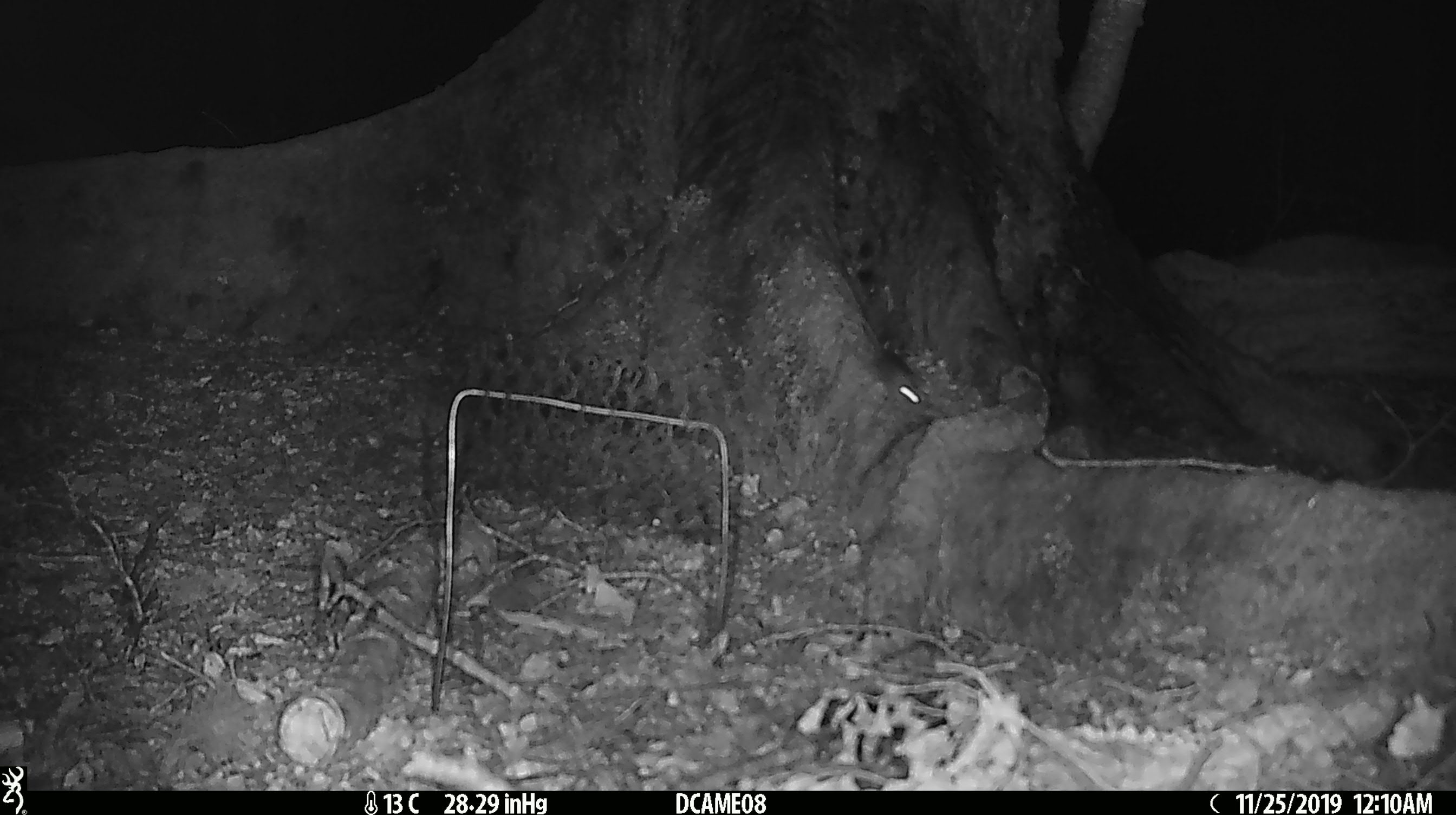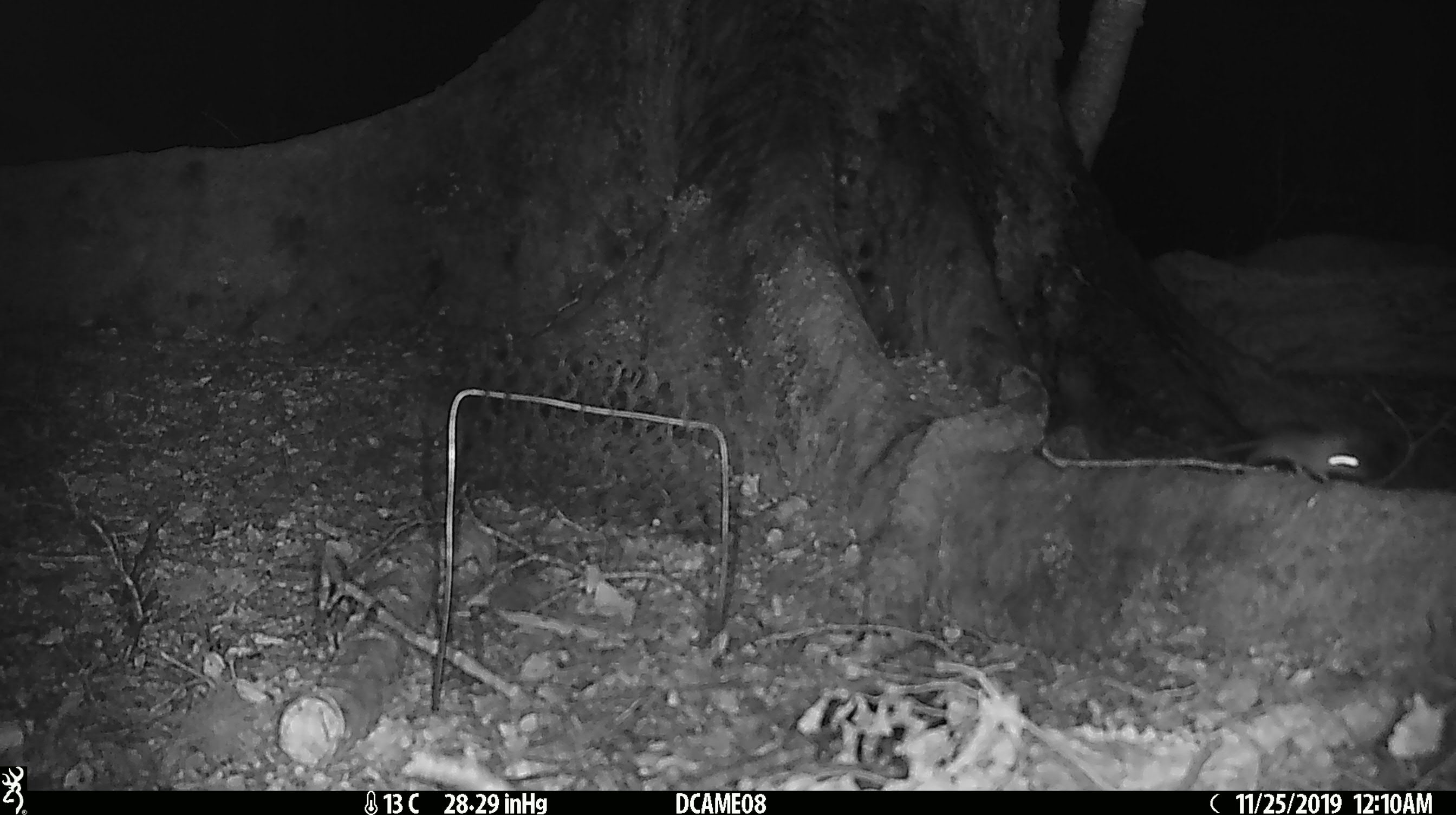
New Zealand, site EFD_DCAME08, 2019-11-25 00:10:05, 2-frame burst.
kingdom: Animalia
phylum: Chordata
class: Mammalia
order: Rodentia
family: Muridae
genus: Mus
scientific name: Mus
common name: mouse